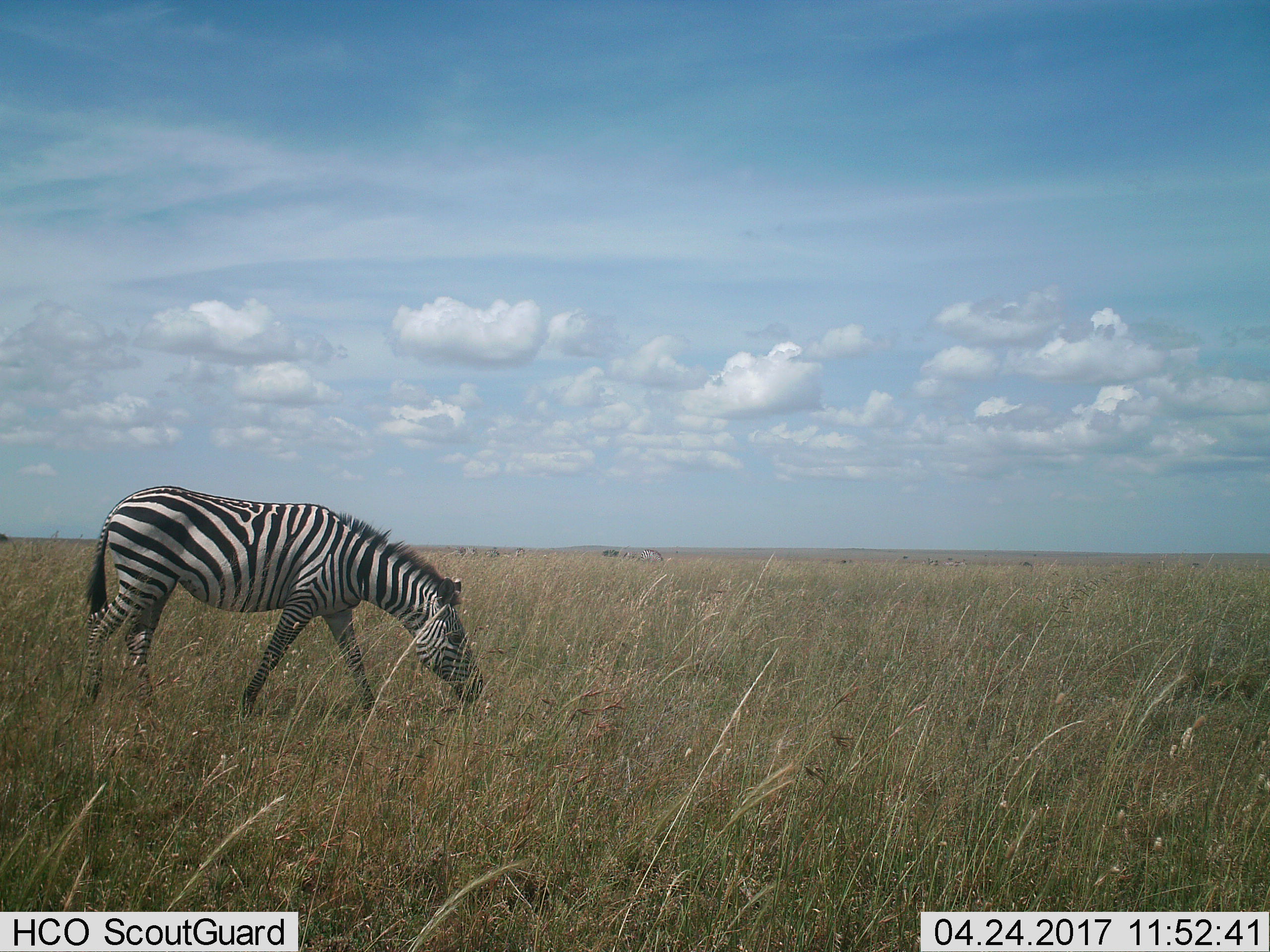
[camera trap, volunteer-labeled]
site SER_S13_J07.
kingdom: Animalia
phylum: Chordata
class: Mammalia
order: Perissodactyla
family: Equidae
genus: Equus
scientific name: Equus quagga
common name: plains zebra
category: zebraplains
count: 1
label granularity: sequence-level